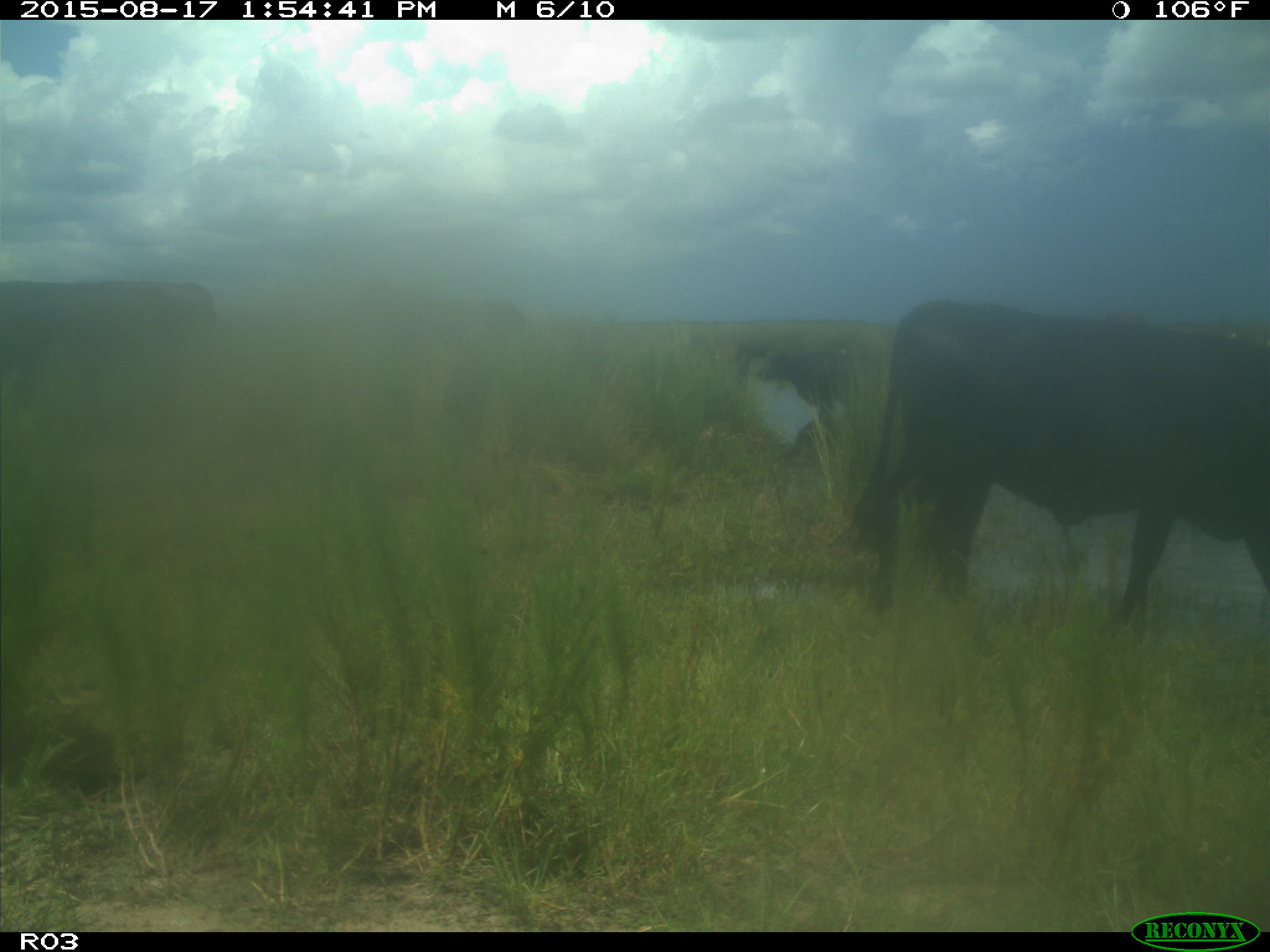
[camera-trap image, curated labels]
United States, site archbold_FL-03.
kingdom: Animalia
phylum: Chordata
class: Mammalia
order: Artiodactyla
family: Bovidae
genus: Bos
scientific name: Bos taurus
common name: domestic cow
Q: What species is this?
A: Bos taurus (domestic cow).